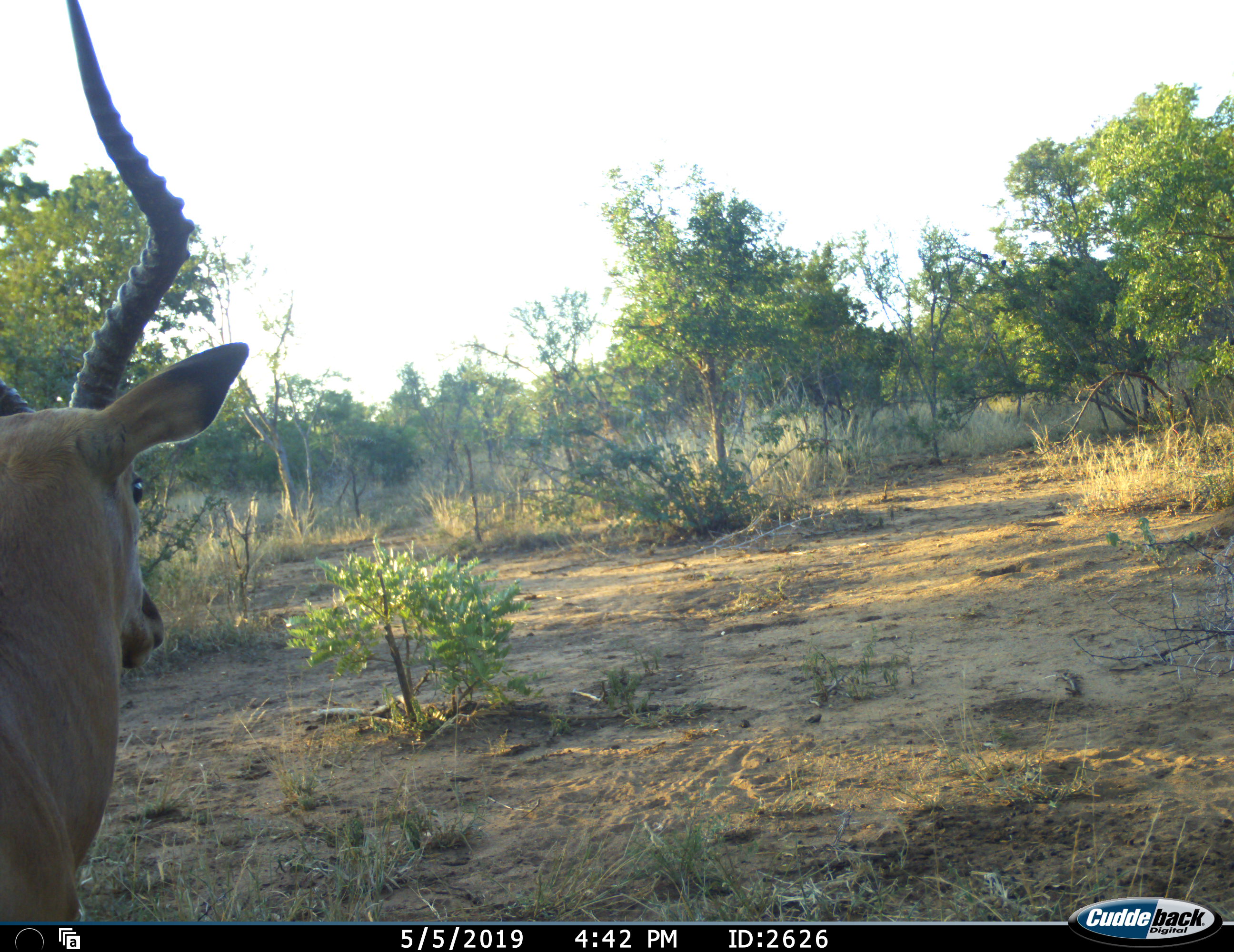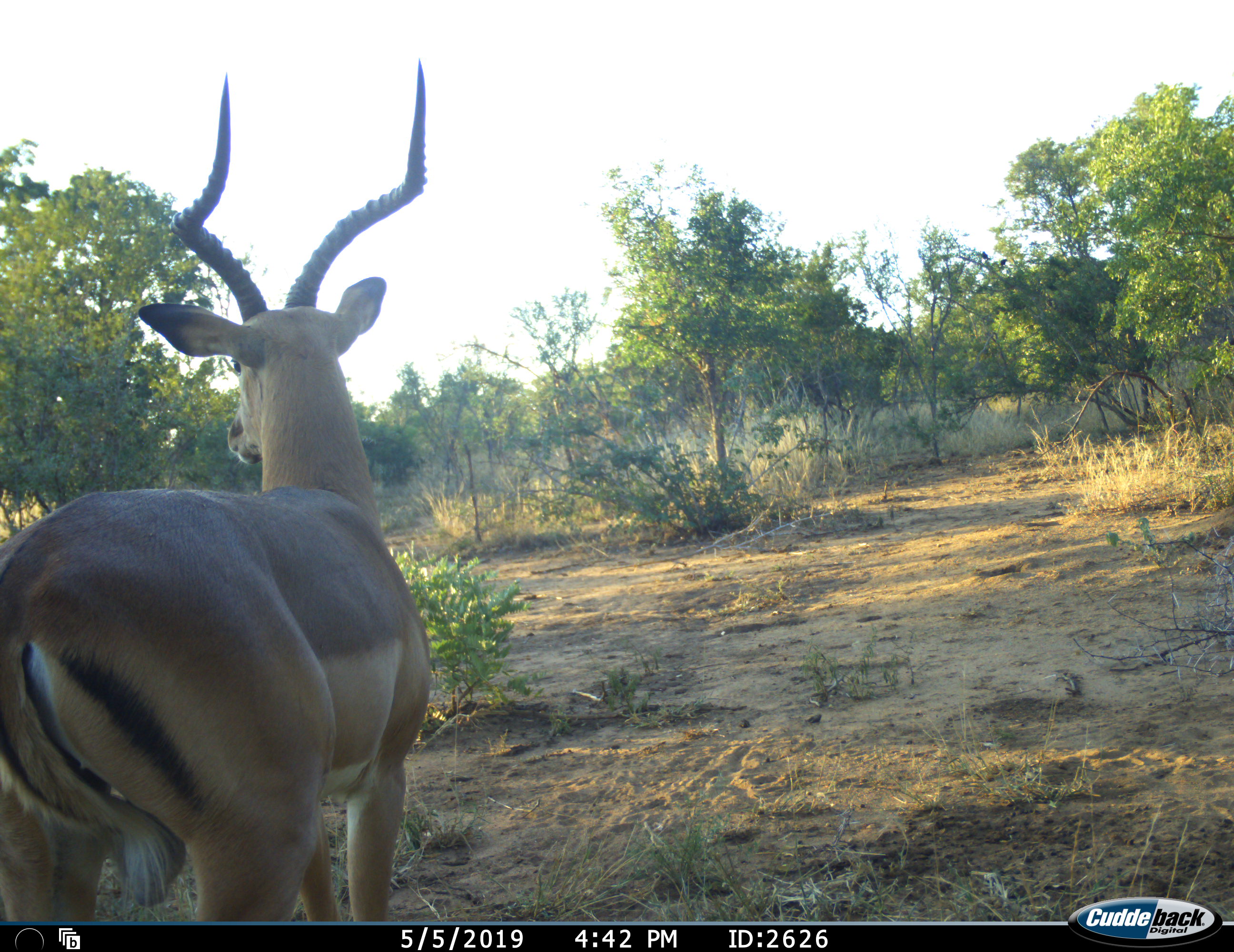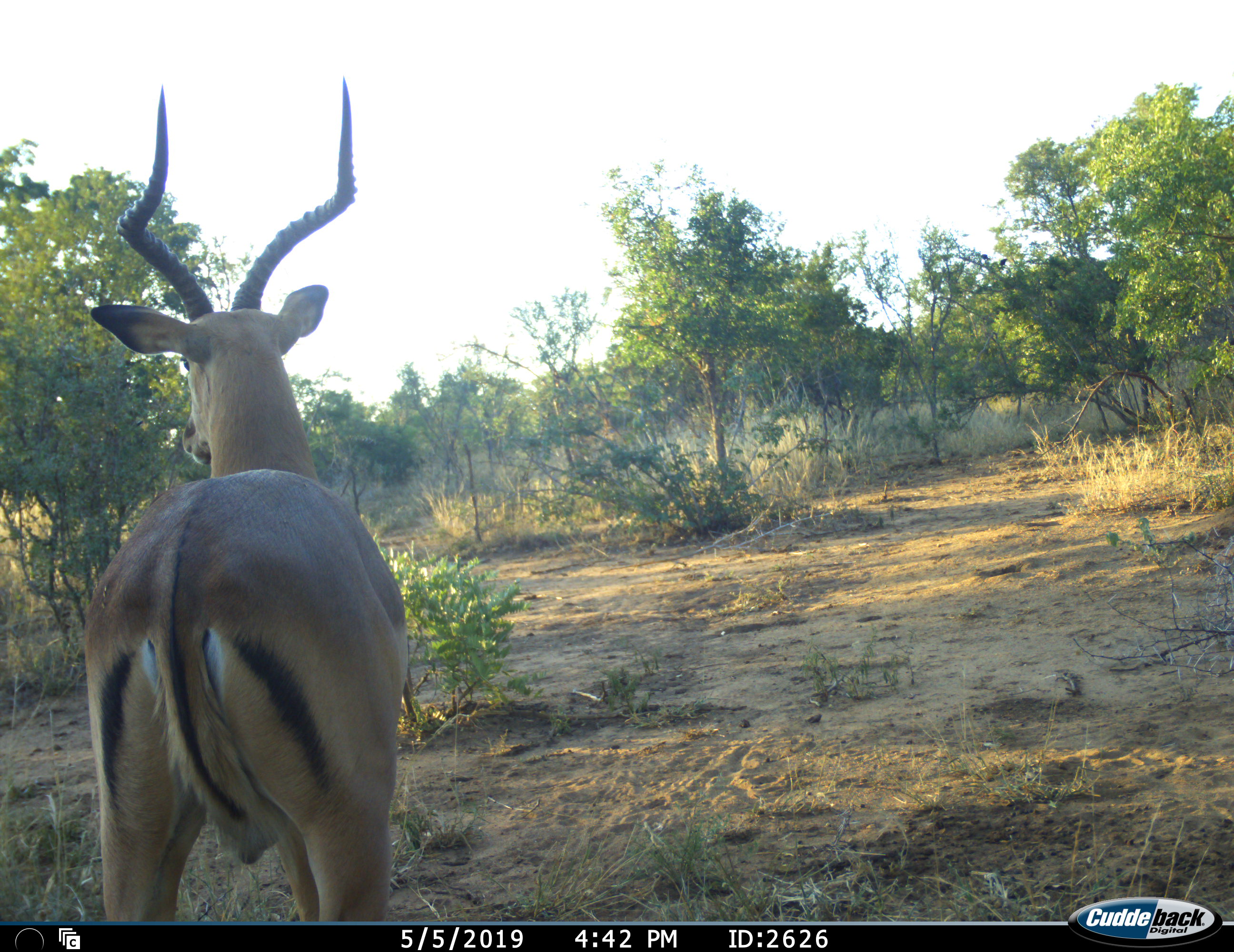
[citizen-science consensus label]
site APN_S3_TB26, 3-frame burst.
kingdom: Animalia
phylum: Chordata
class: Mammalia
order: Artiodactyla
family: Bovidae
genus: Aepyceros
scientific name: Aepyceros melampus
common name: impala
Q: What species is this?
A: Impala (Aepyceros melampus).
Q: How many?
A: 1.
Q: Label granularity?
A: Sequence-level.